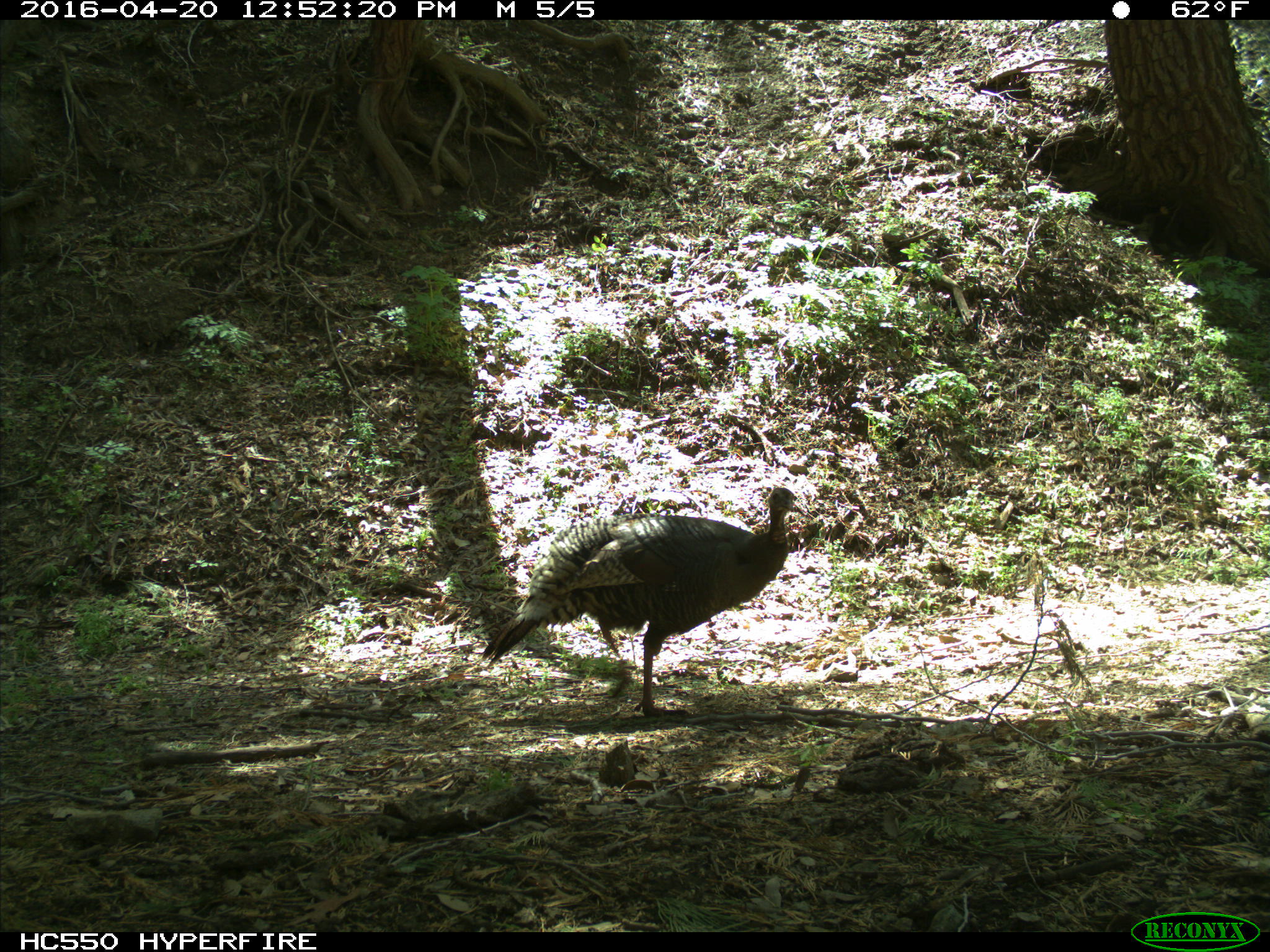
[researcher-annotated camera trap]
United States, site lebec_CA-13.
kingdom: Animalia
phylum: Chordata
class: Aves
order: Galliformes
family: Phasianidae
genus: Meleagris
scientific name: Meleagris gallopavo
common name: wild turkey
Meleagris gallopavo (wild turkey).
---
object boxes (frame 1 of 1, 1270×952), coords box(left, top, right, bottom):
animal: box(479, 485, 803, 717)